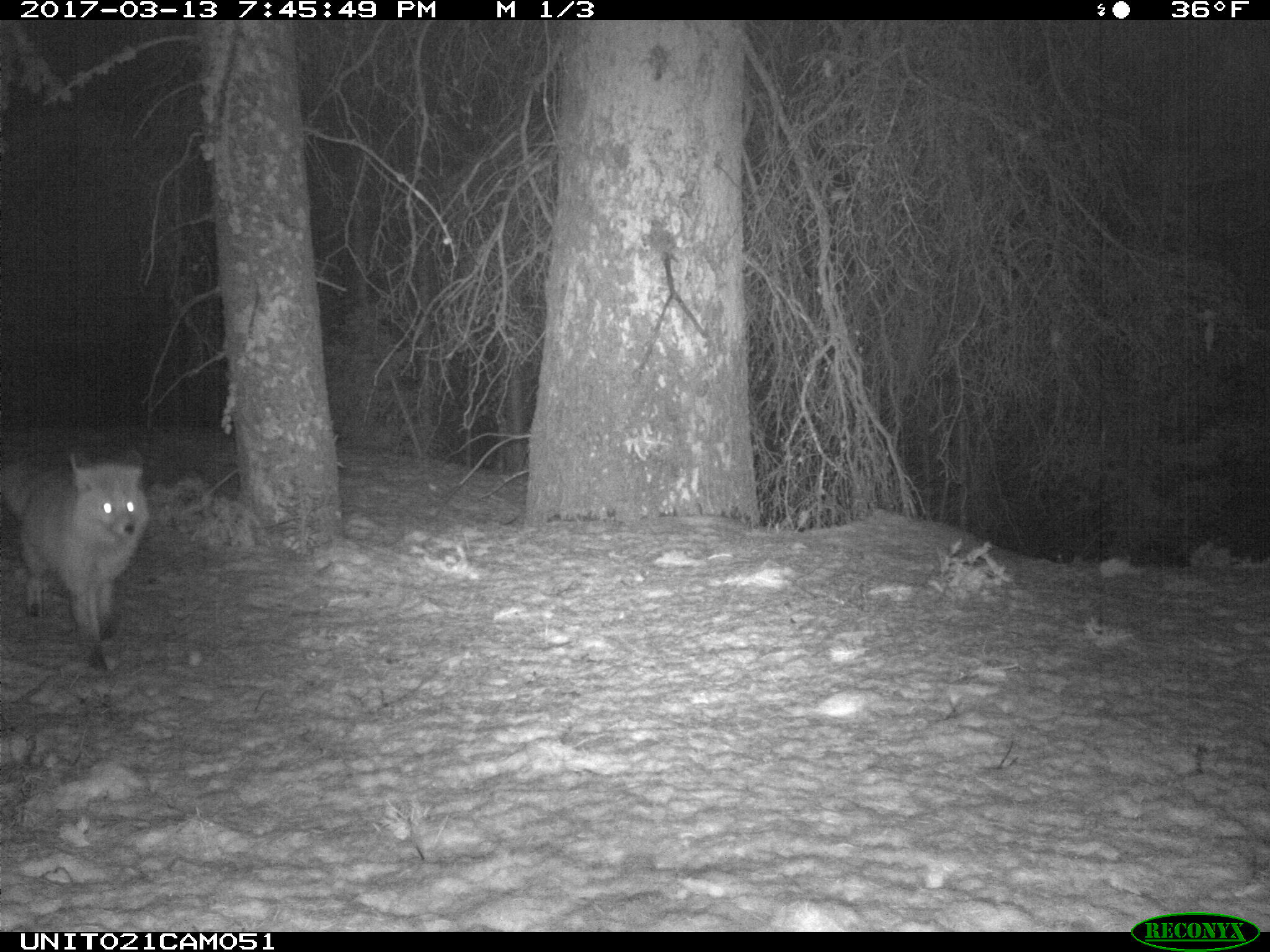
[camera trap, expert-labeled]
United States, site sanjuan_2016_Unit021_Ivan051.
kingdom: Animalia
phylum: Chordata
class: Mammalia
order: Carnivora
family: Canidae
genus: Vulpes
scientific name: Vulpes vulpes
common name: red fox